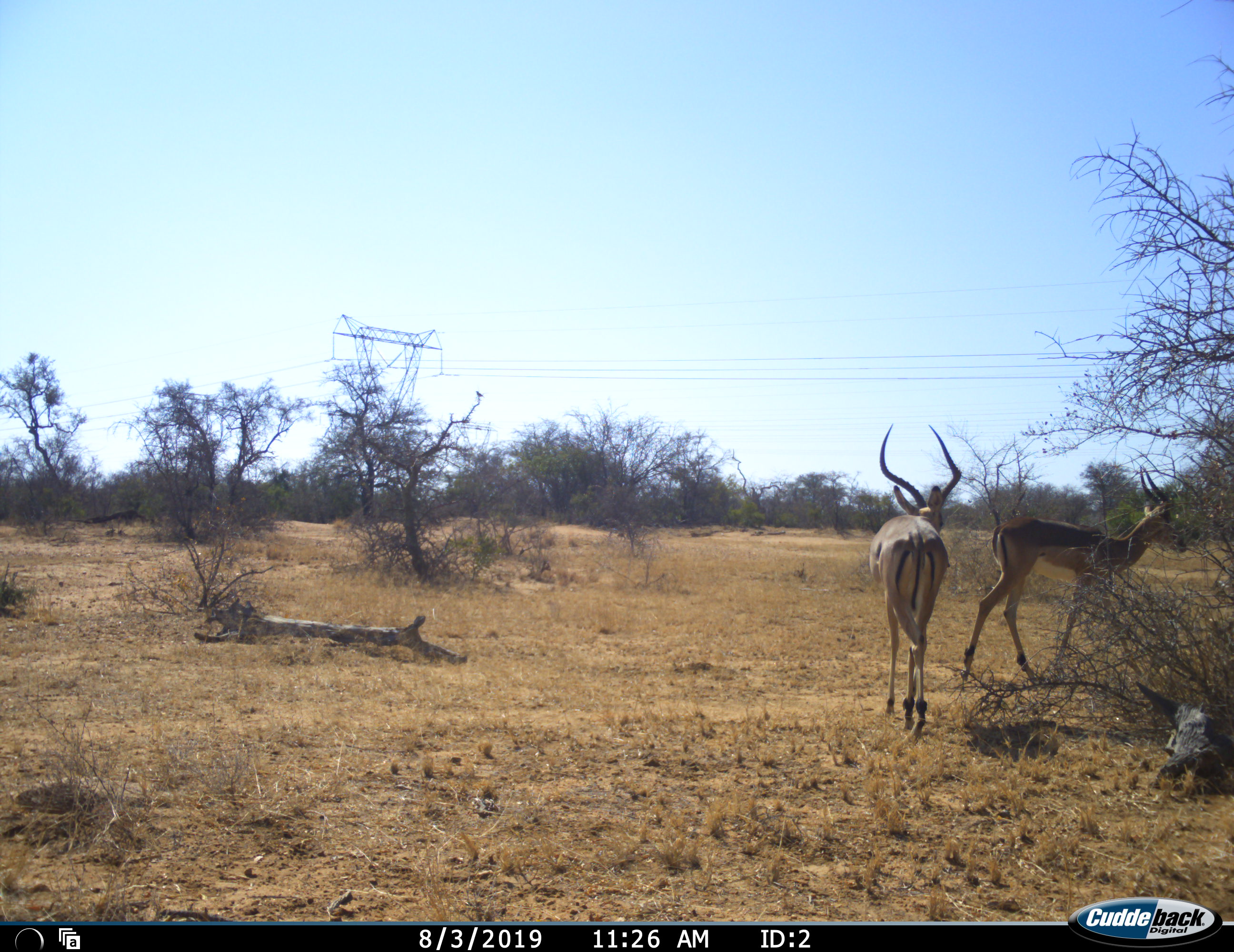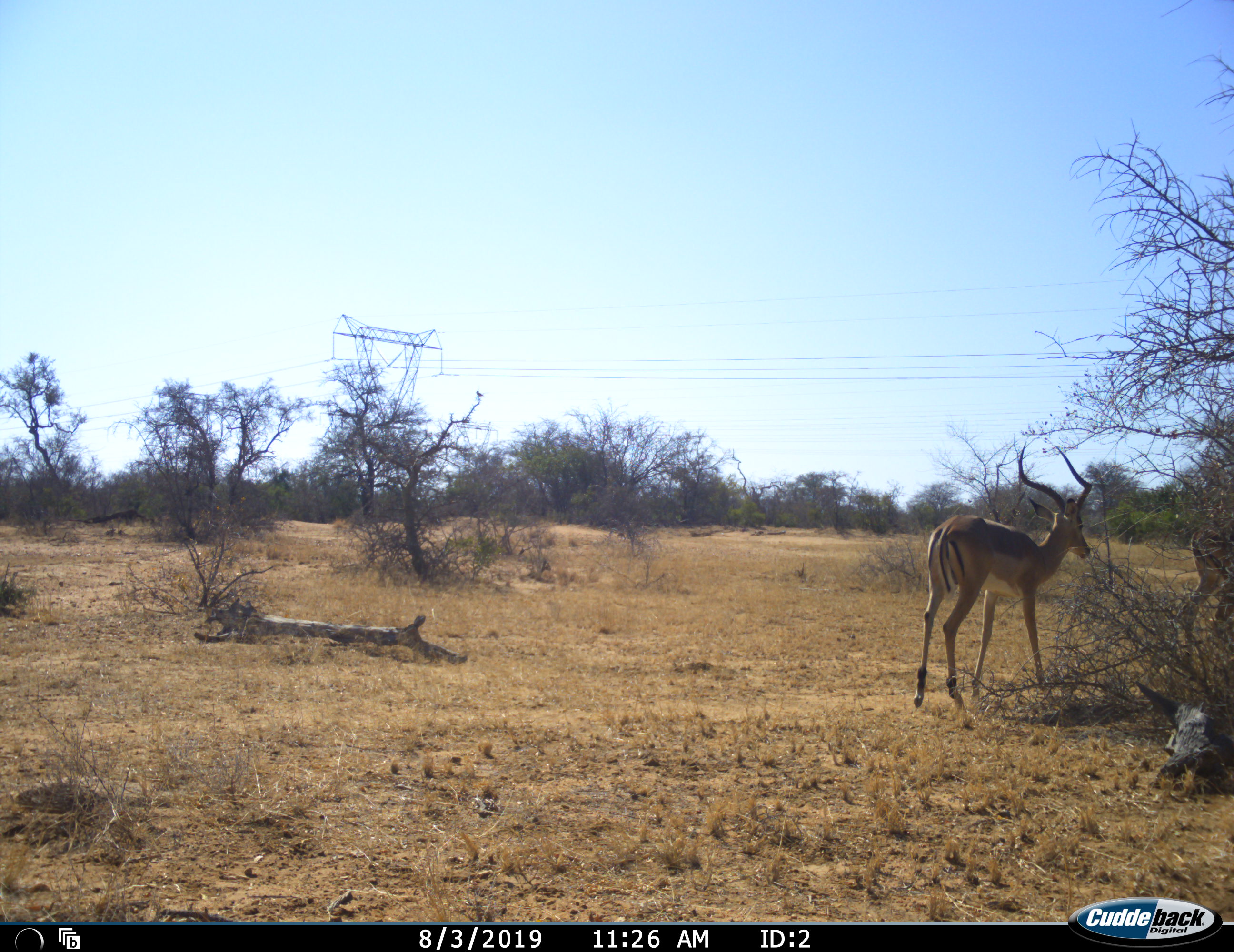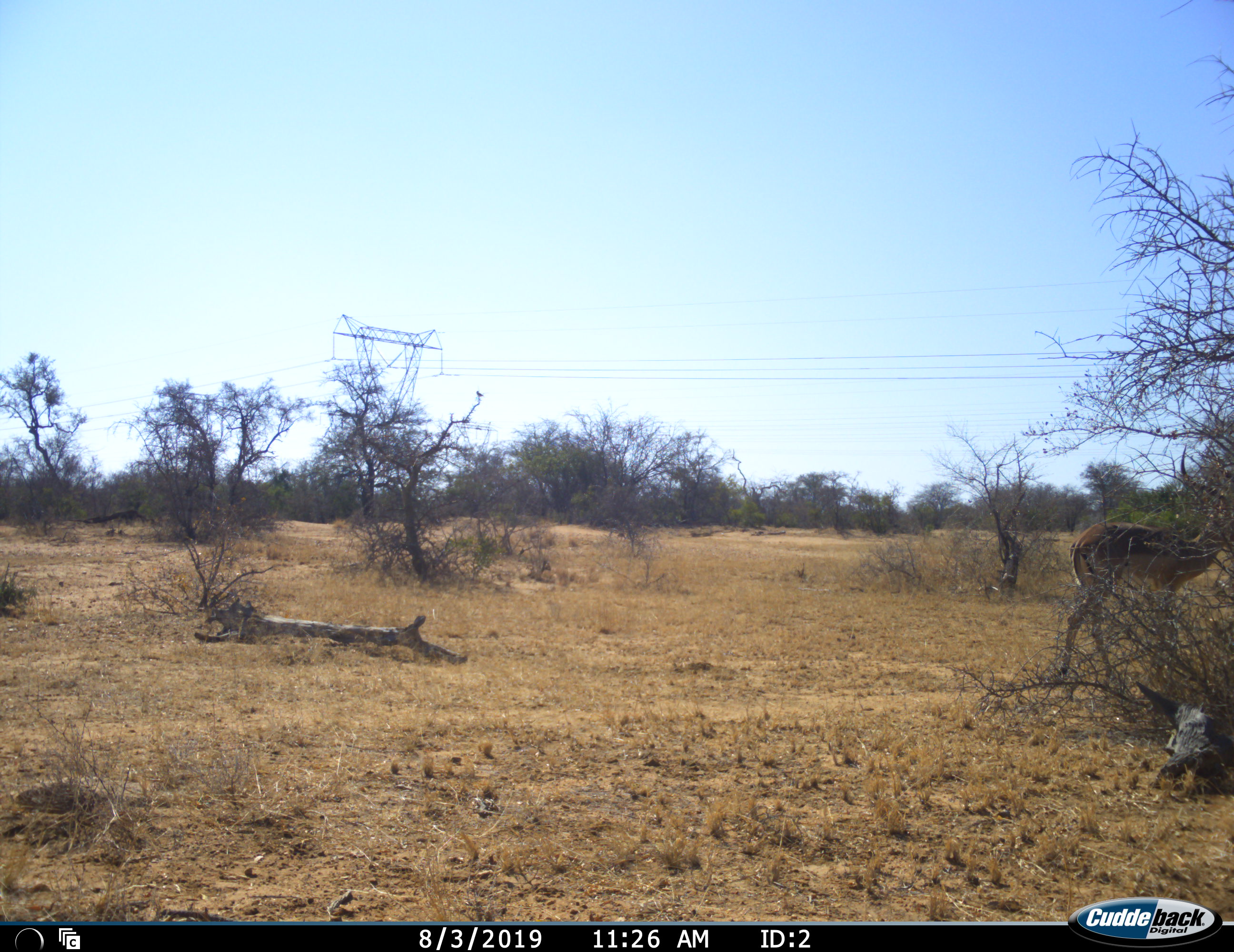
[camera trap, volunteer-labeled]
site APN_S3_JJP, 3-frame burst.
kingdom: Animalia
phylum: Chordata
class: Mammalia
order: Artiodactyla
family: Bovidae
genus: Aepyceros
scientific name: Aepyceros melampus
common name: impala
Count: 2.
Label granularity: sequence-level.